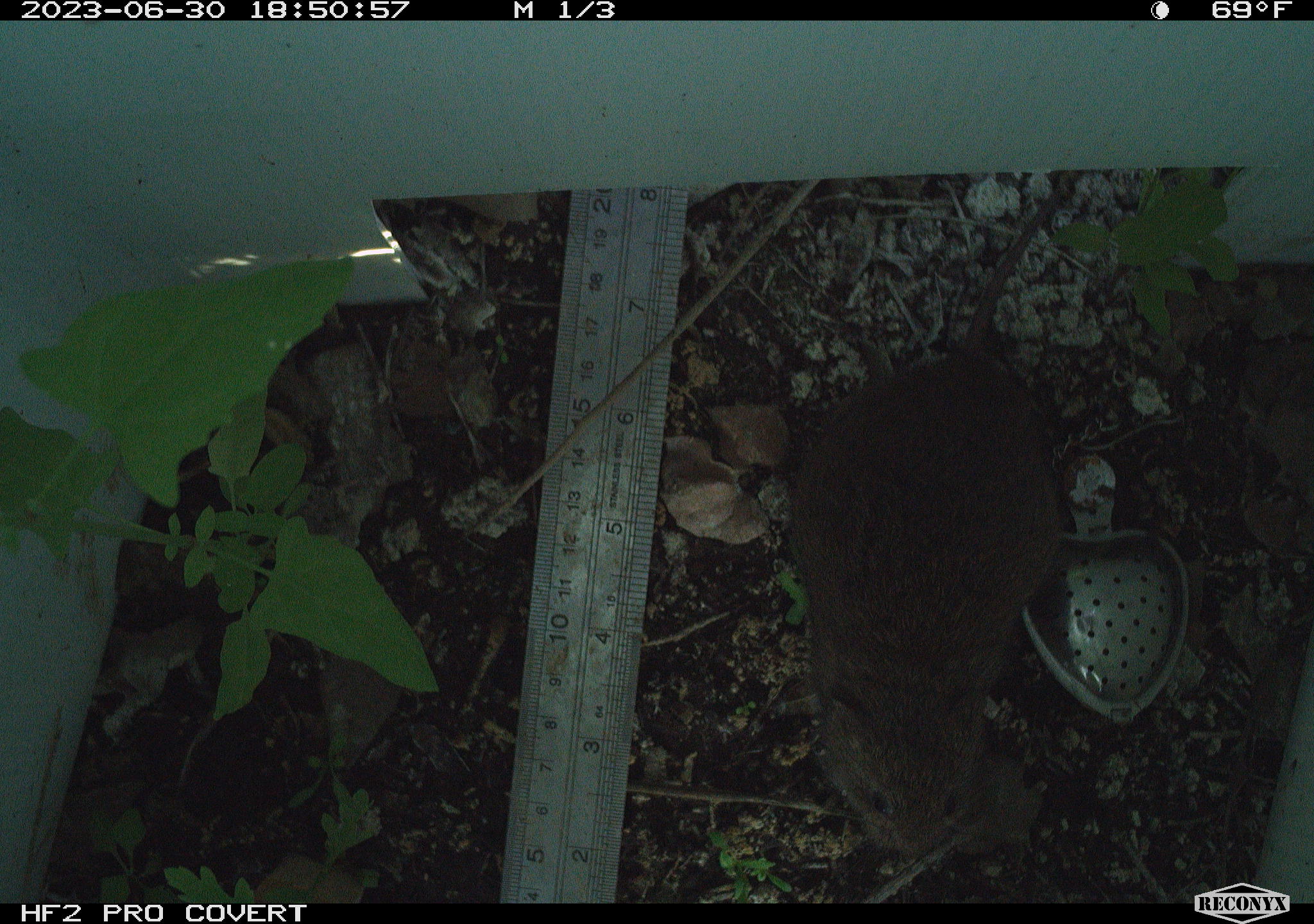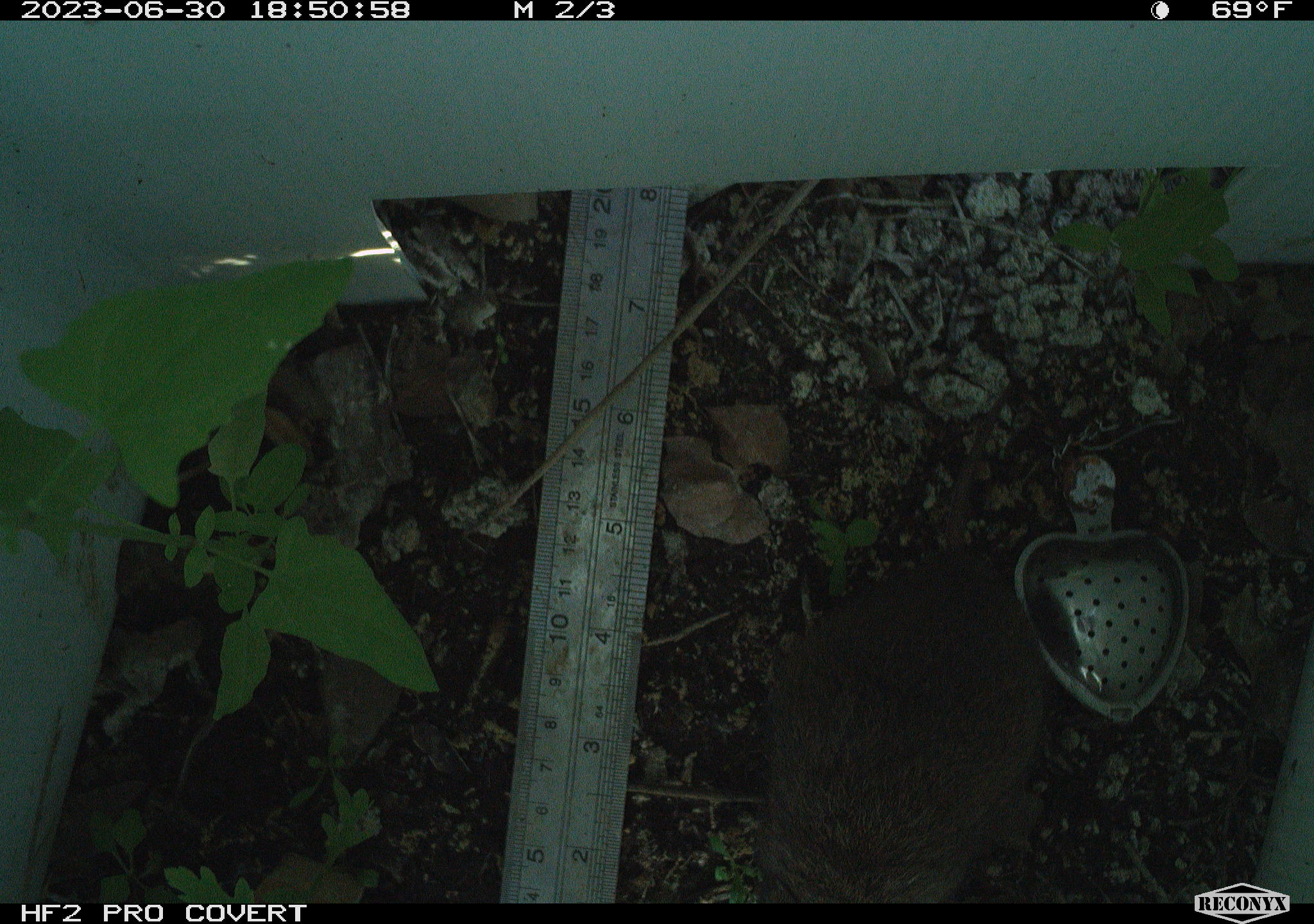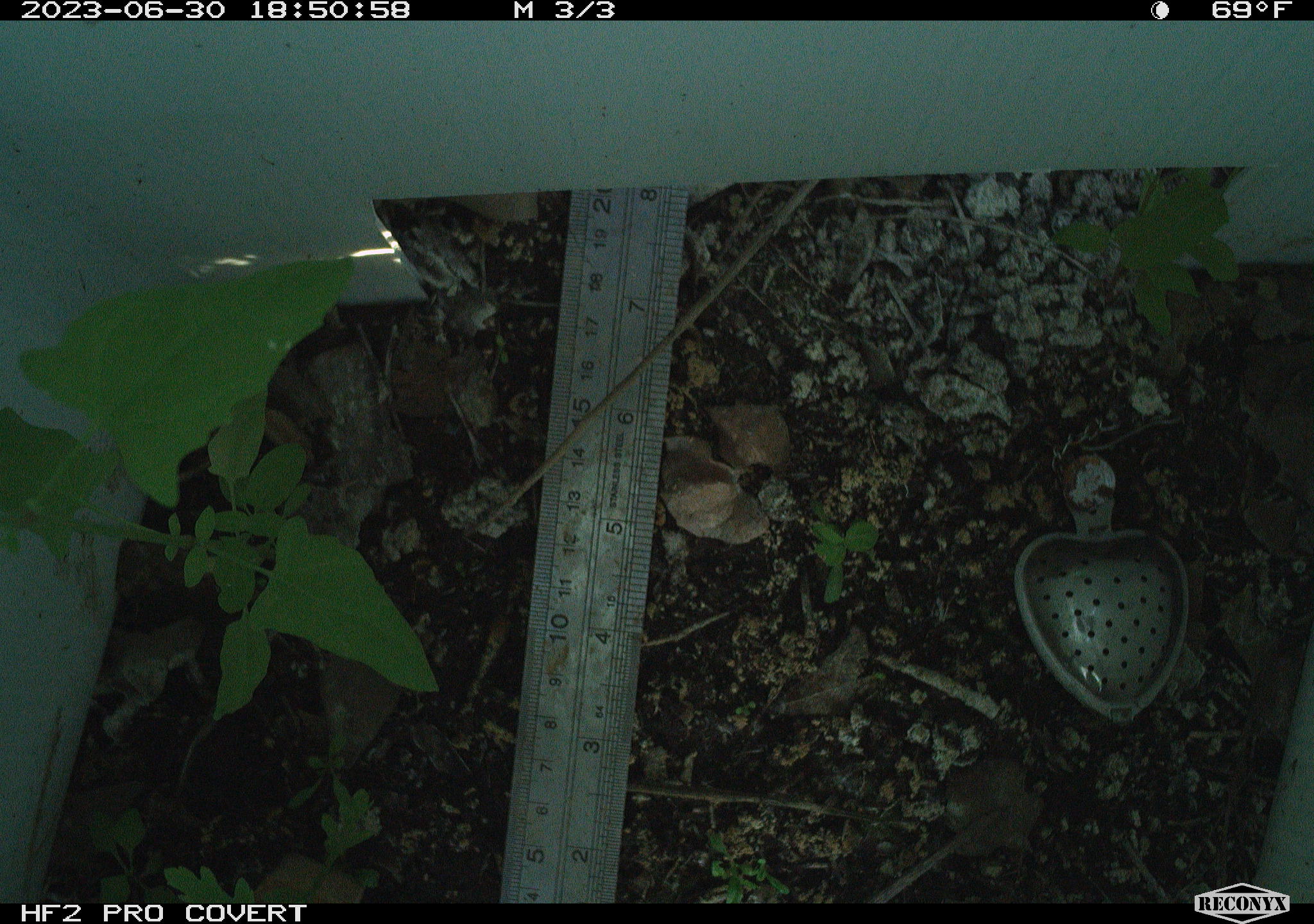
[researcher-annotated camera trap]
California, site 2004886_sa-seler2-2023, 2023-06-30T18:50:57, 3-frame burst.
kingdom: Animalia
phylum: Chordata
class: Mammalia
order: Rodentia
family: Cricetidae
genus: Microtus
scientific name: Microtus californicus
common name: california vole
California vole (Microtus californicus).